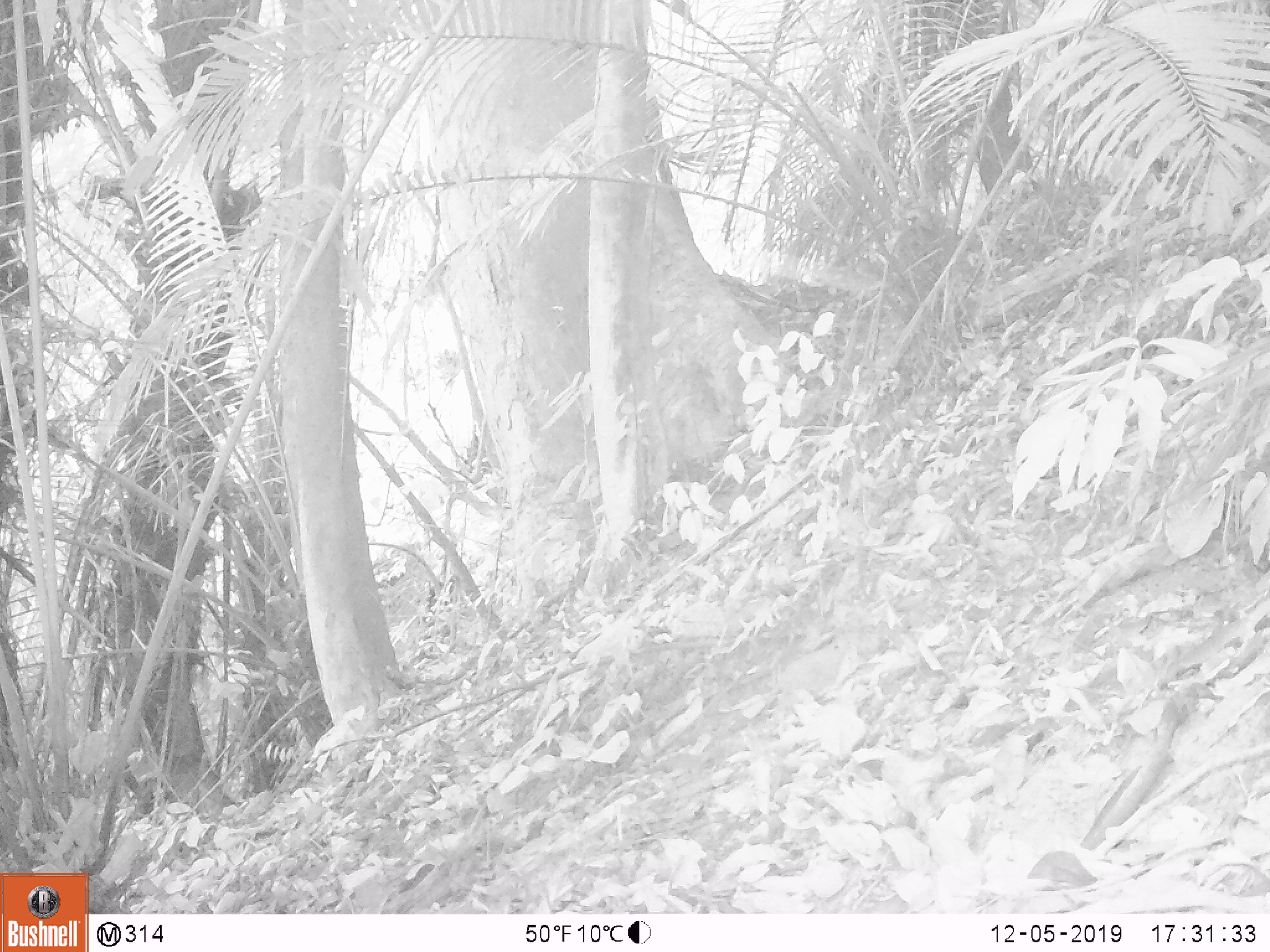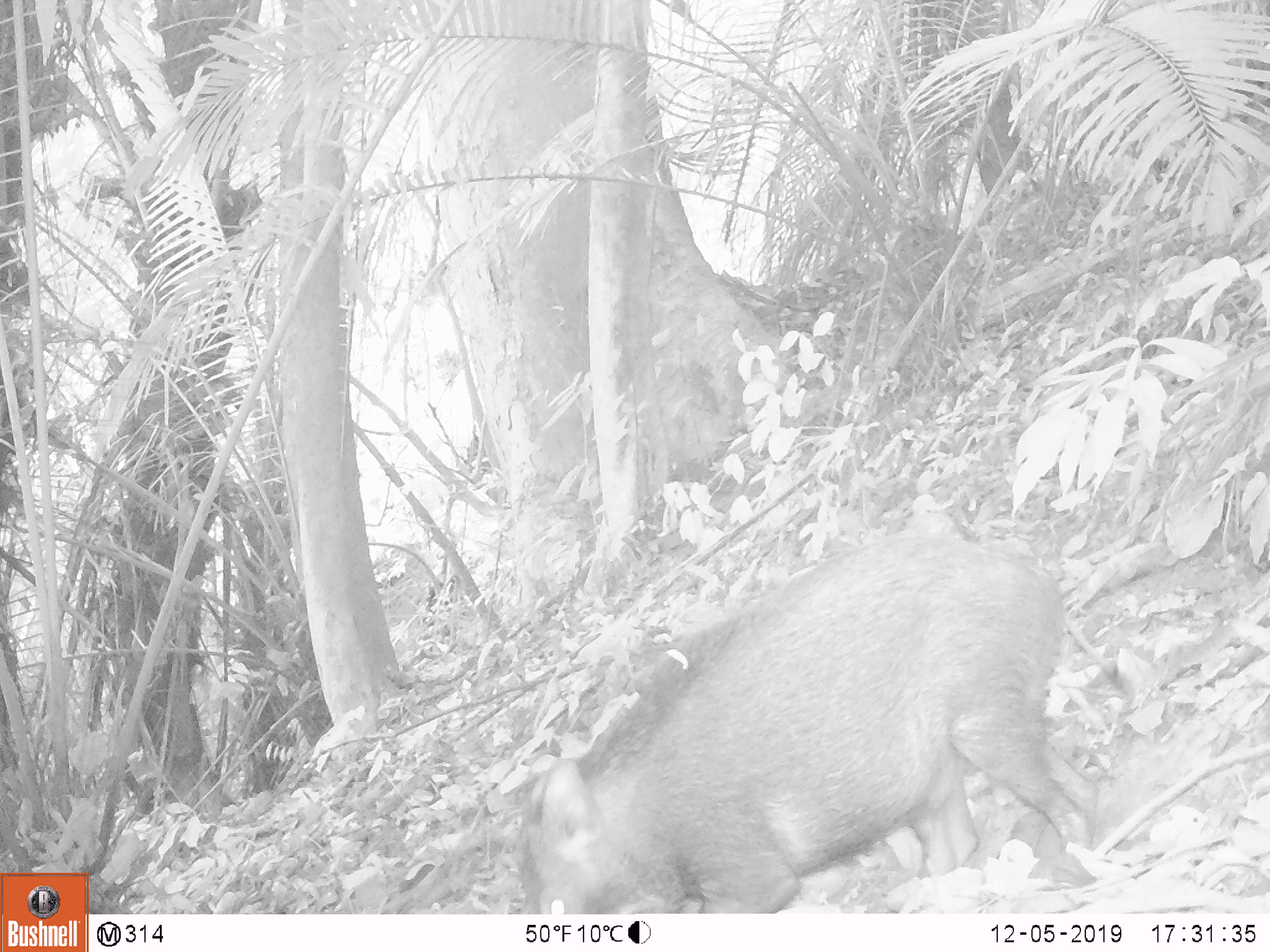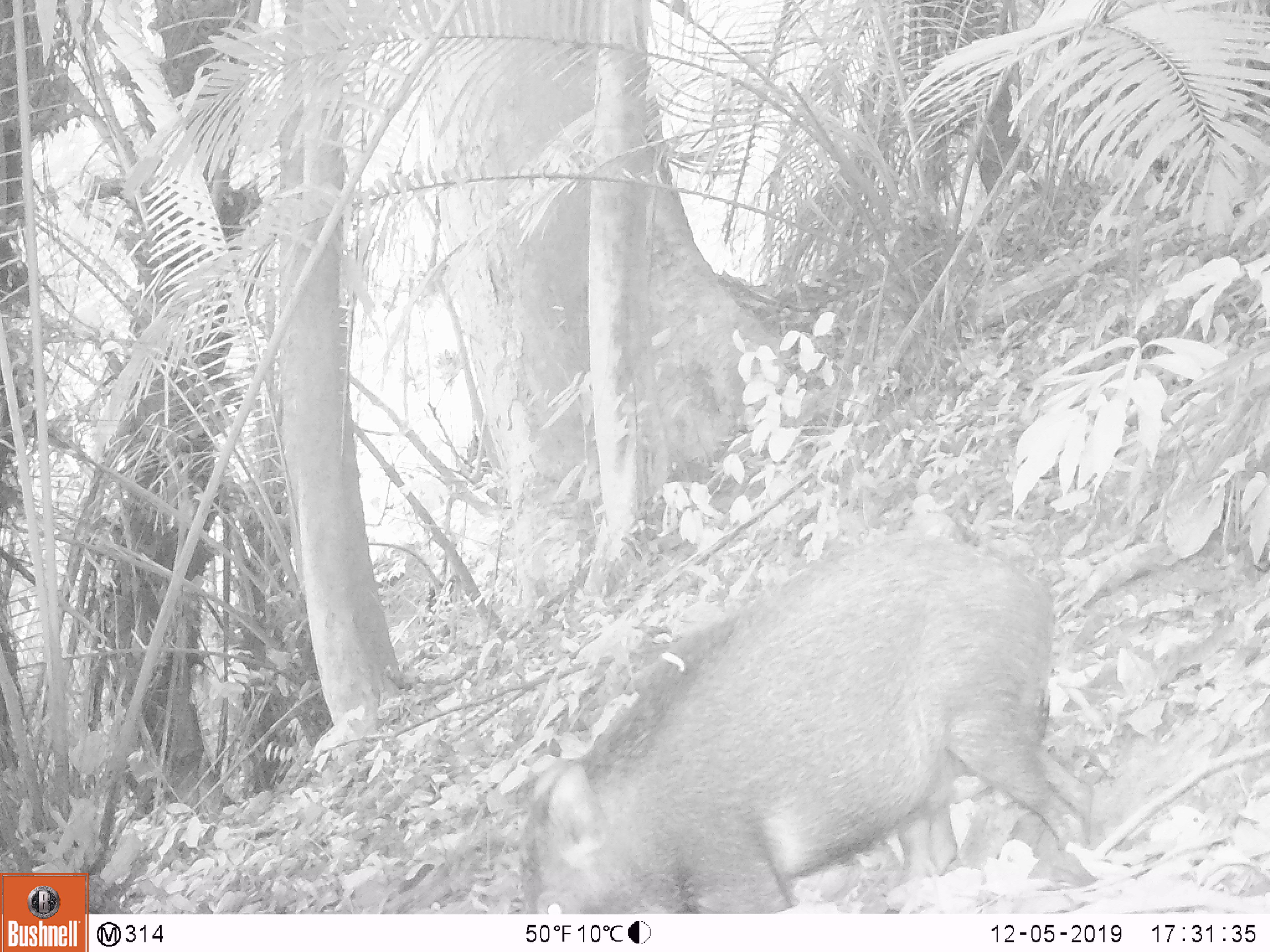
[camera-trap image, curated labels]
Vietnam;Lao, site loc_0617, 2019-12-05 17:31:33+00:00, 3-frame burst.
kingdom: Animalia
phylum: Chordata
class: Mammalia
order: Artiodactyla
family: Suidae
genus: Sus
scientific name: Sus scrofa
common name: eurasian wild pig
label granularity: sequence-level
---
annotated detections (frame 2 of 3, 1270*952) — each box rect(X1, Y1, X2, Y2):
eurasian wild pig: rect(516, 525, 1103, 913)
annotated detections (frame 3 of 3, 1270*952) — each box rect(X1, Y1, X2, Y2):
eurasian wild pig: rect(513, 529, 1095, 912)